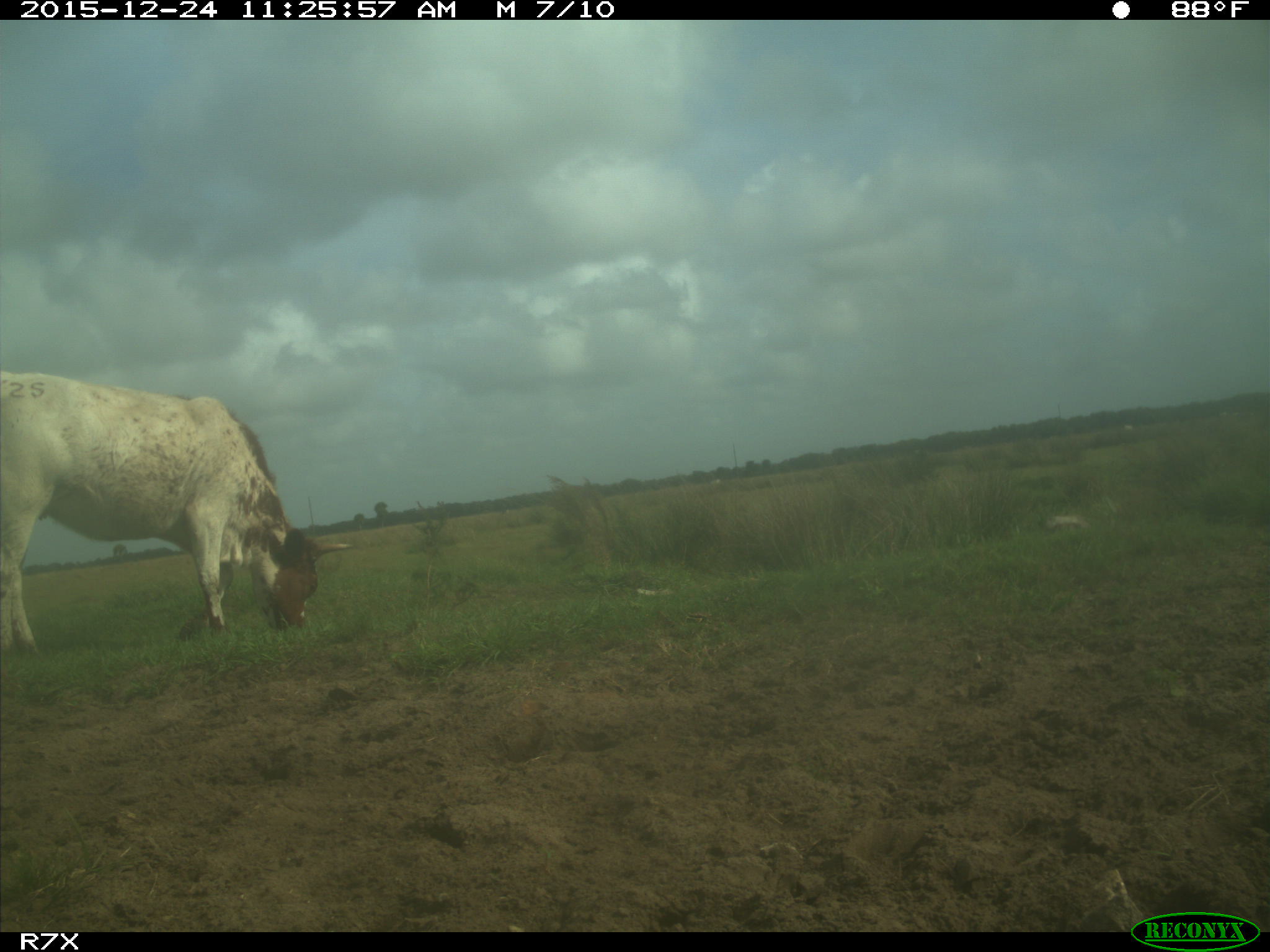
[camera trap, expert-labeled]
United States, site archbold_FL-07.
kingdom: Animalia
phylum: Chordata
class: Mammalia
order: Artiodactyla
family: Bovidae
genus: Bos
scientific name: Bos taurus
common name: domestic cow